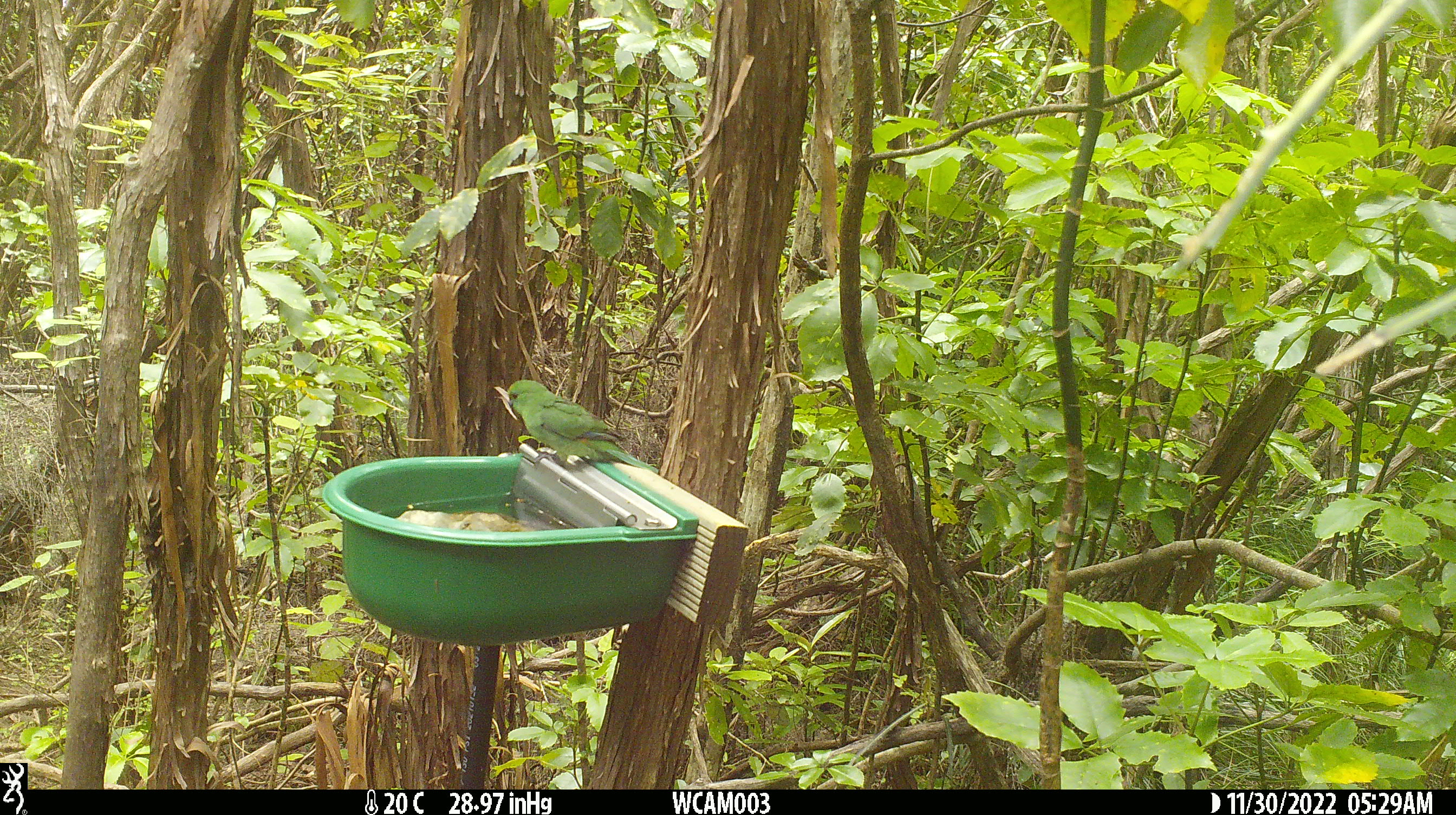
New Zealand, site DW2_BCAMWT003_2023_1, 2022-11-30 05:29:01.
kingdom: Animalia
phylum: Chordata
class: Aves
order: Psittaciformes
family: Psittaculidae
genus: Cyanoramphus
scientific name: Cyanoramphus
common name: parakeet